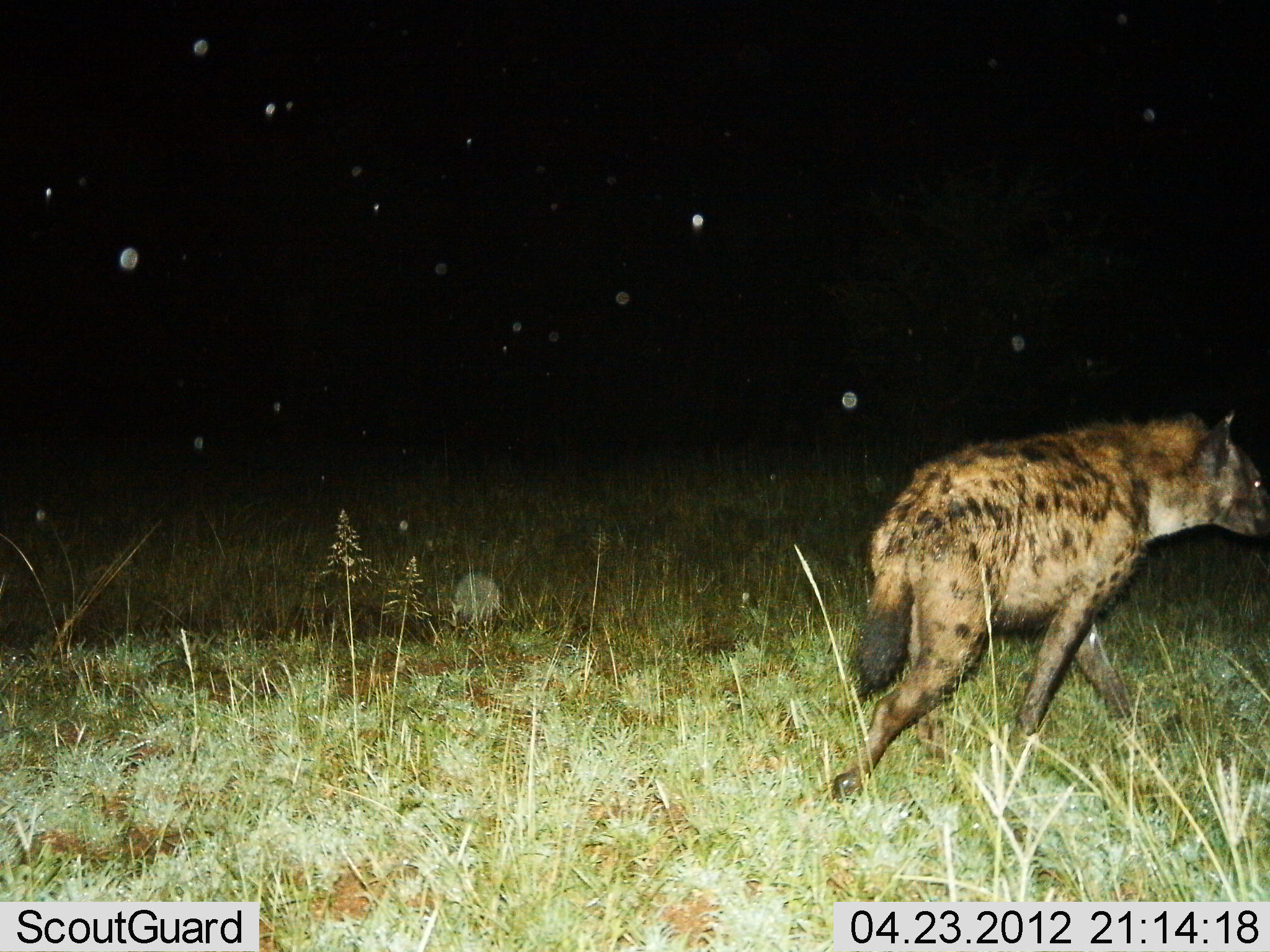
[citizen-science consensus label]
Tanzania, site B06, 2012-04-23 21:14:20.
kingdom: Animalia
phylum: Chordata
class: Mammalia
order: Carnivora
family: Hyaenidae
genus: Crocuta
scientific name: Crocuta crocuta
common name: spotted hyena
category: hyenaspotted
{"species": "hyenaspotted (spotted hyena) (Crocuta crocuta)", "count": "1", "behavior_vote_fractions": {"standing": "15%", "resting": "0%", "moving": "93%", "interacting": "0%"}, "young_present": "0%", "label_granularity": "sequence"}